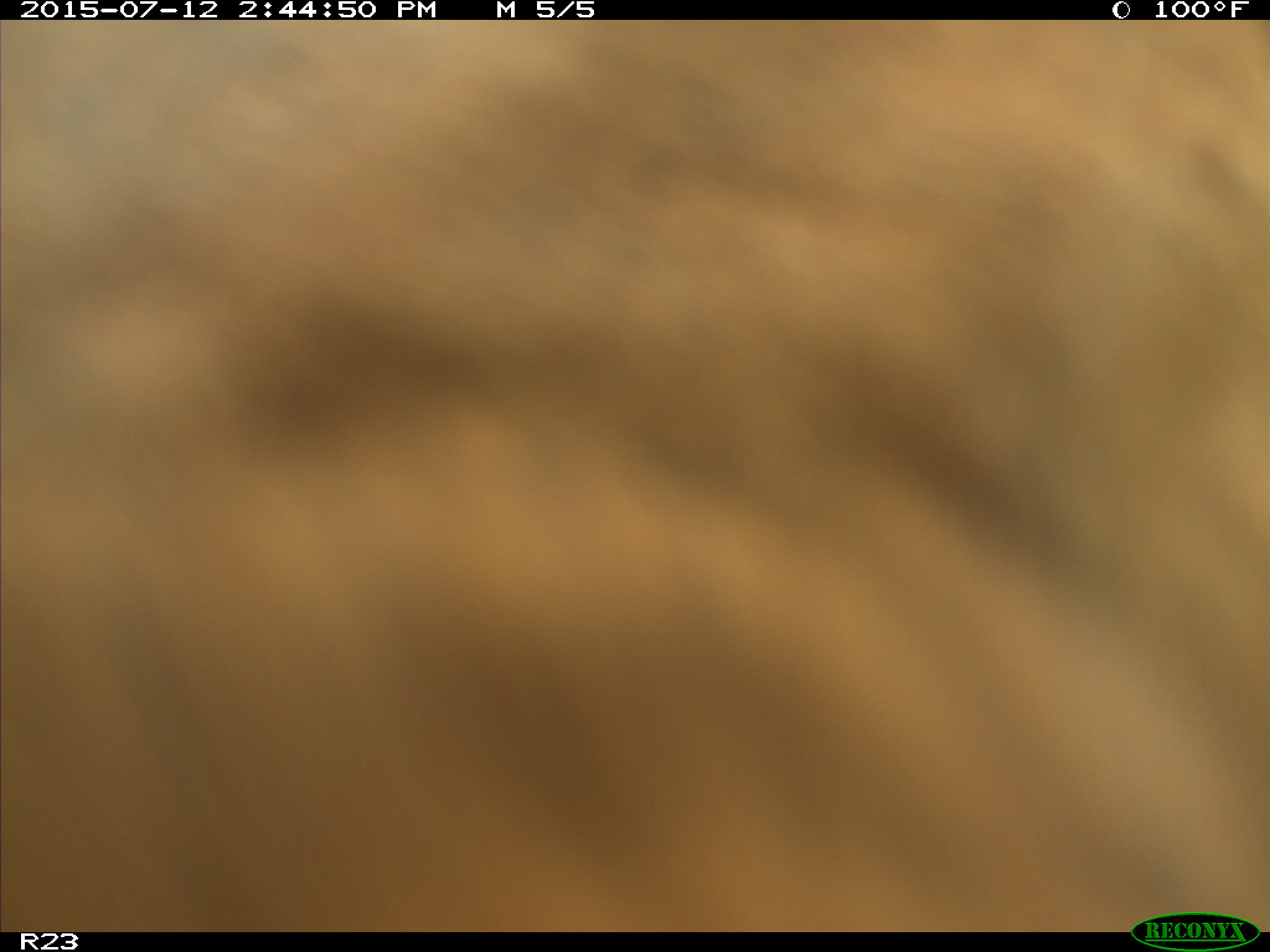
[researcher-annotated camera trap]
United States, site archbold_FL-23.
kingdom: Animalia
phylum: Chordata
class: Mammalia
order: Artiodactyla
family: Bovidae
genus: Bos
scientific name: Bos taurus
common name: domestic cow